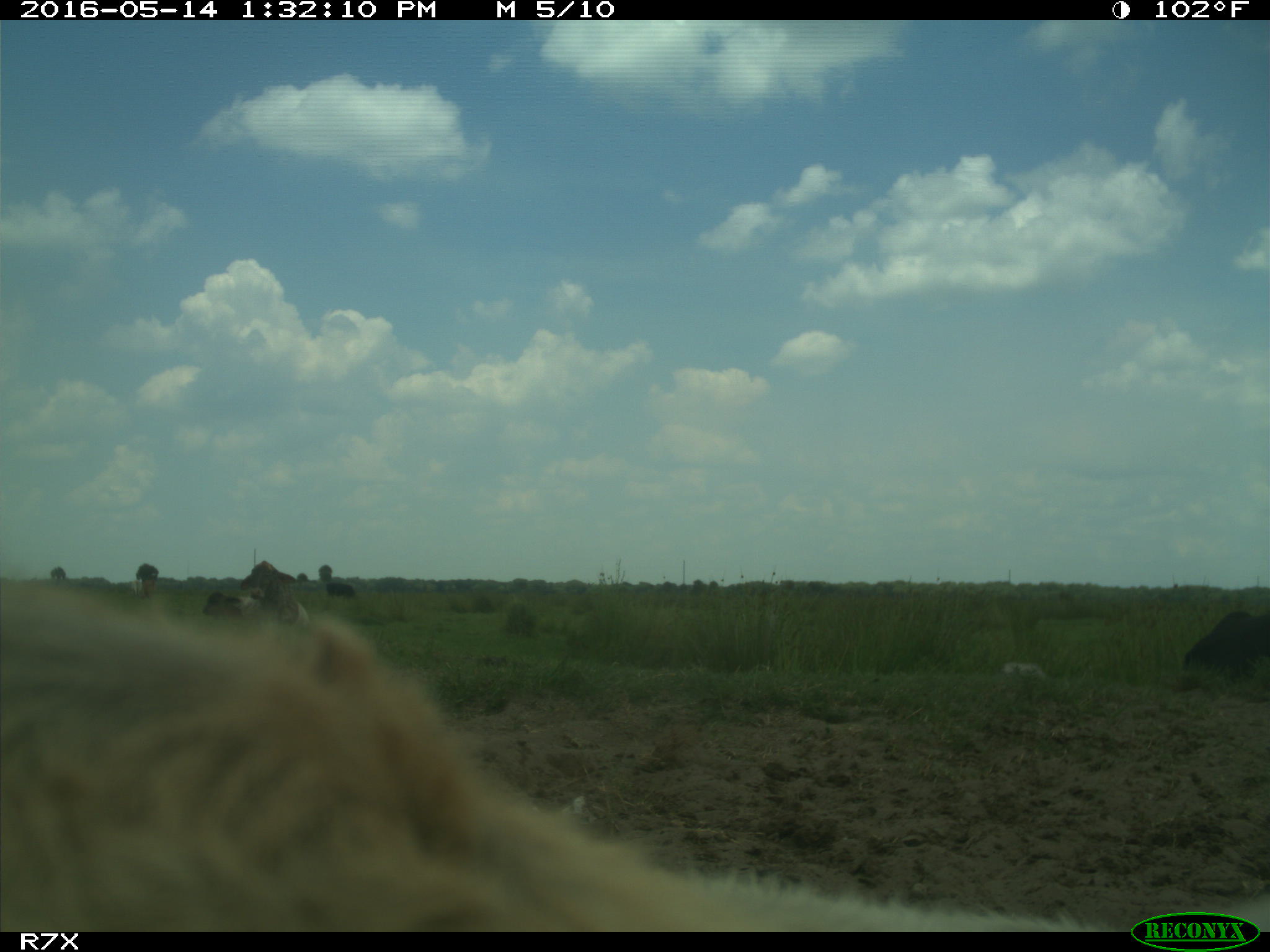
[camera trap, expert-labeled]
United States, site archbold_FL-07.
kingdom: Animalia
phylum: Chordata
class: Mammalia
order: Artiodactyla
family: Bovidae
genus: Bos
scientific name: Bos taurus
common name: domestic cow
Bos taurus (domestic cow).